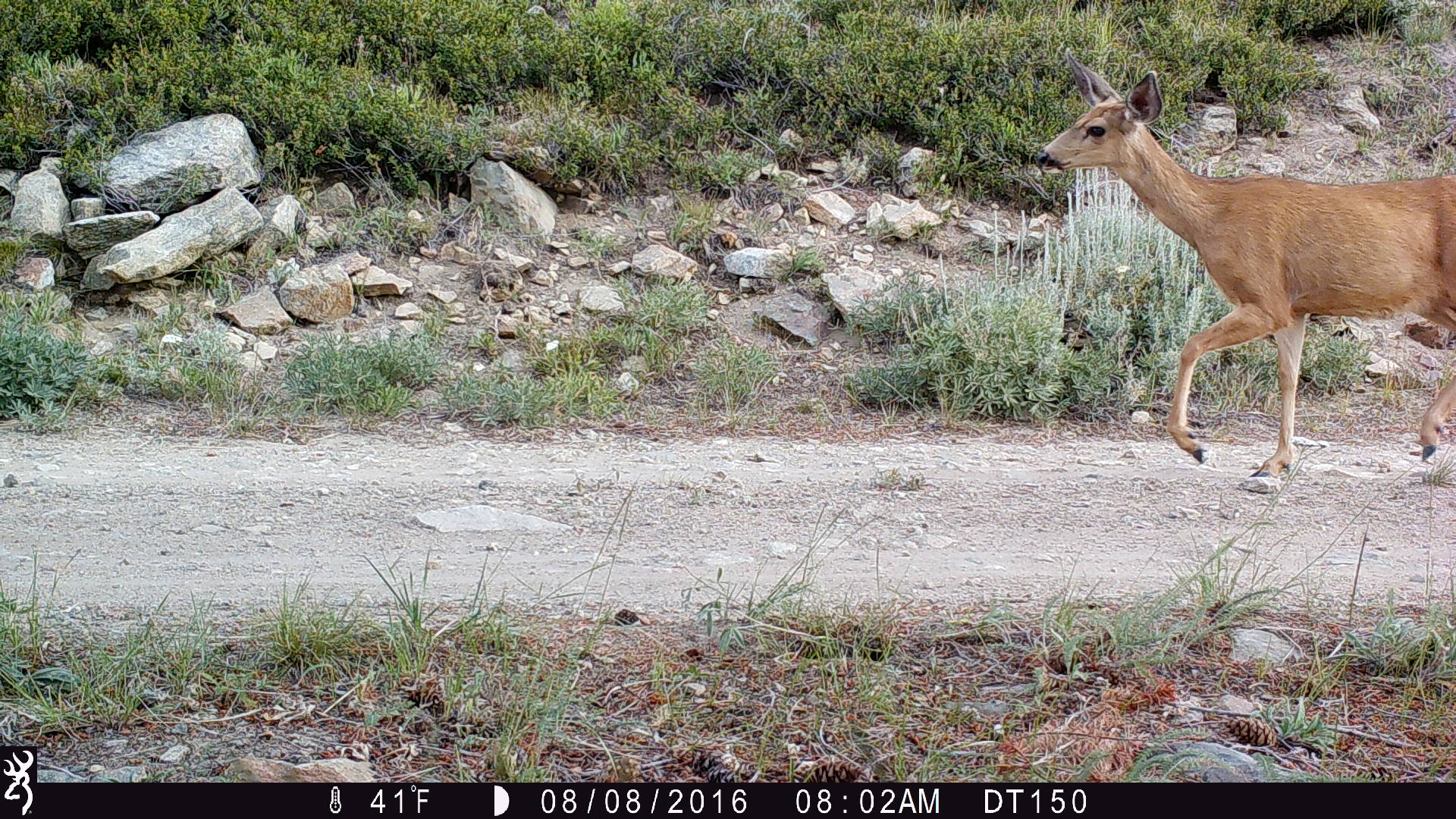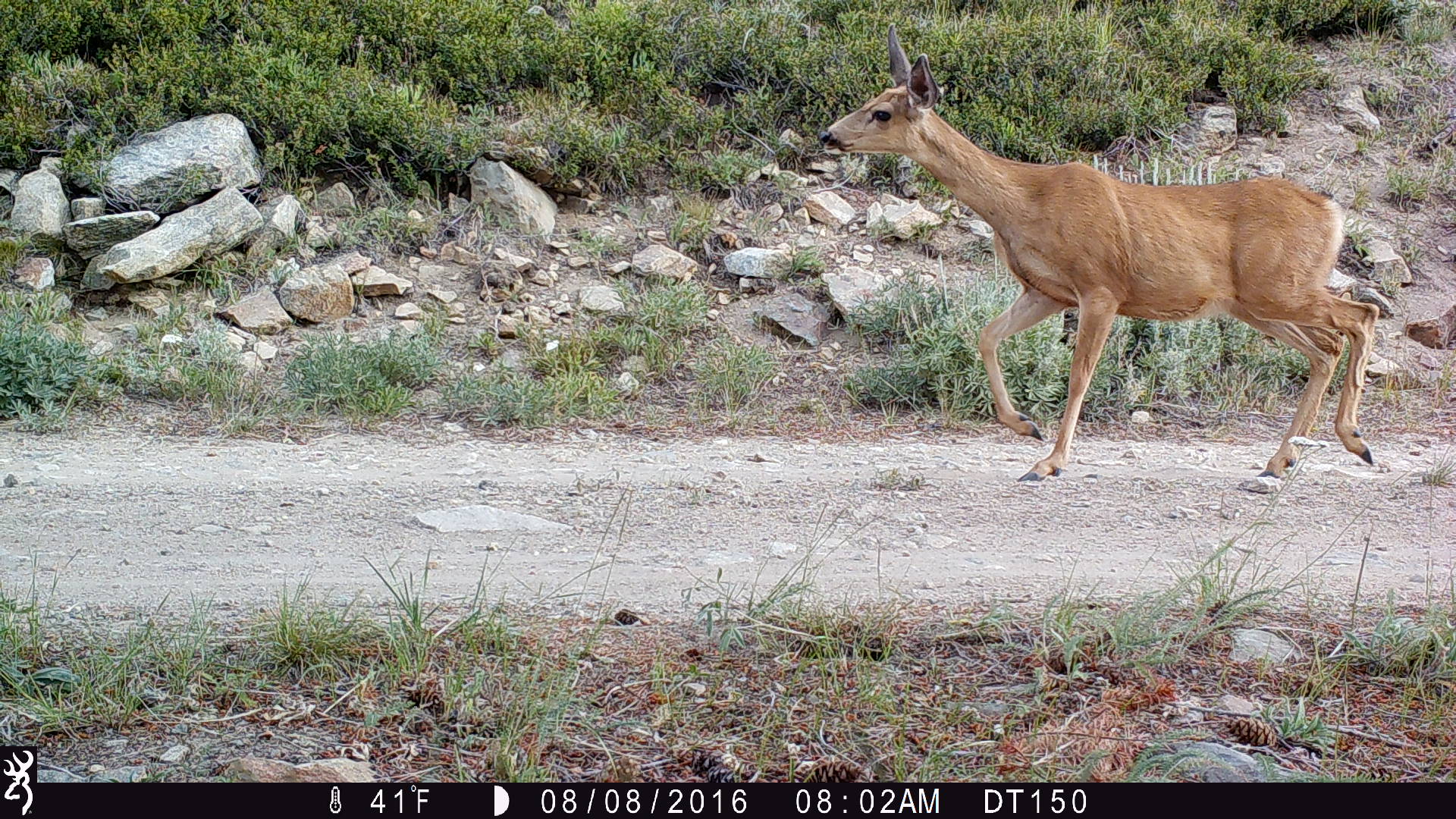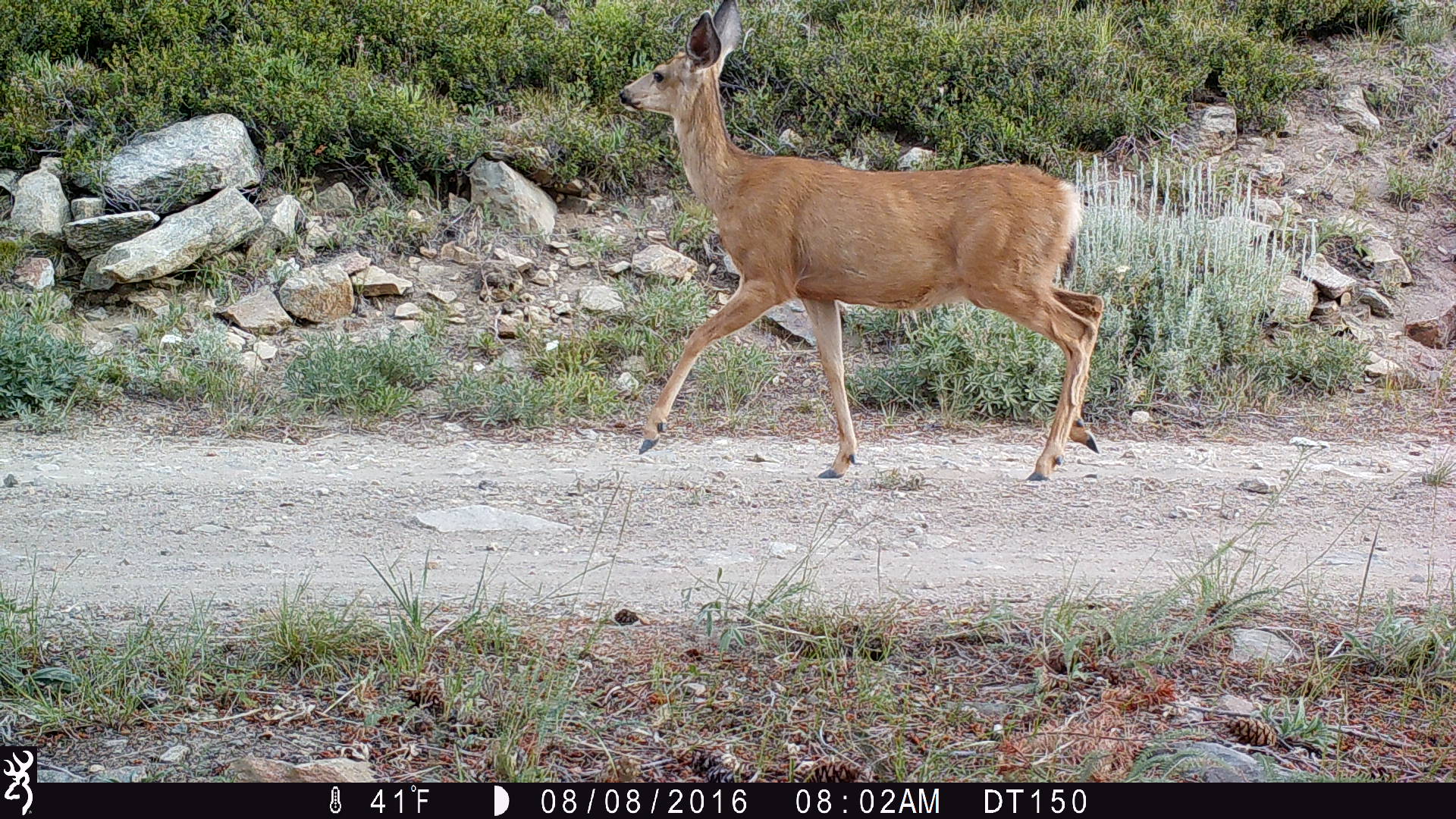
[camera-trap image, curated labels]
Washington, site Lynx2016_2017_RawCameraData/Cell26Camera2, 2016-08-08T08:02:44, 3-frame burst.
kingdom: Animalia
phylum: Chordata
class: Mammalia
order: Artiodactyla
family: Cervidae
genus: Odocoileus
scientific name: Odocoileus hemionus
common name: mule deer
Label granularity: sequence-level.